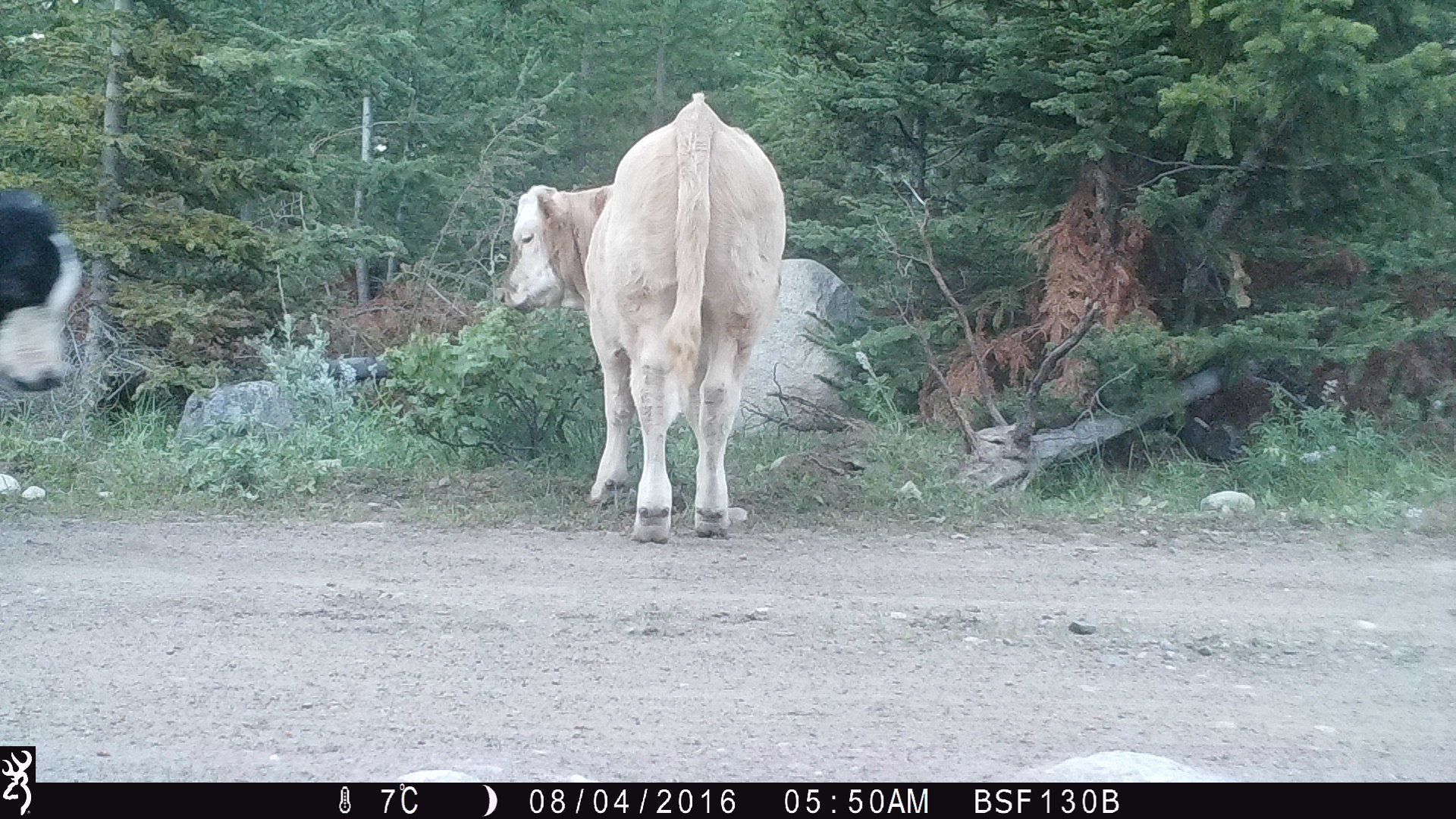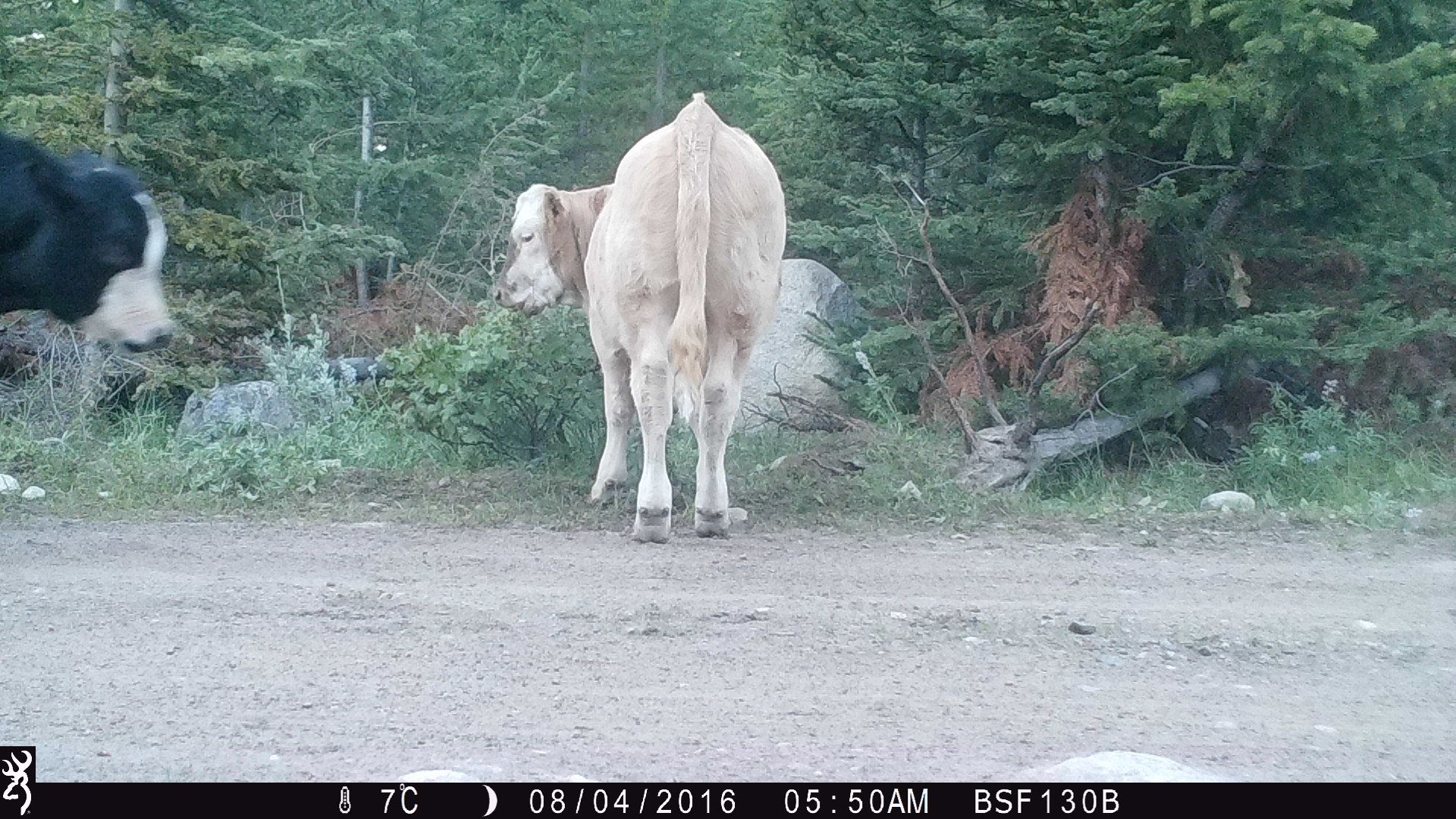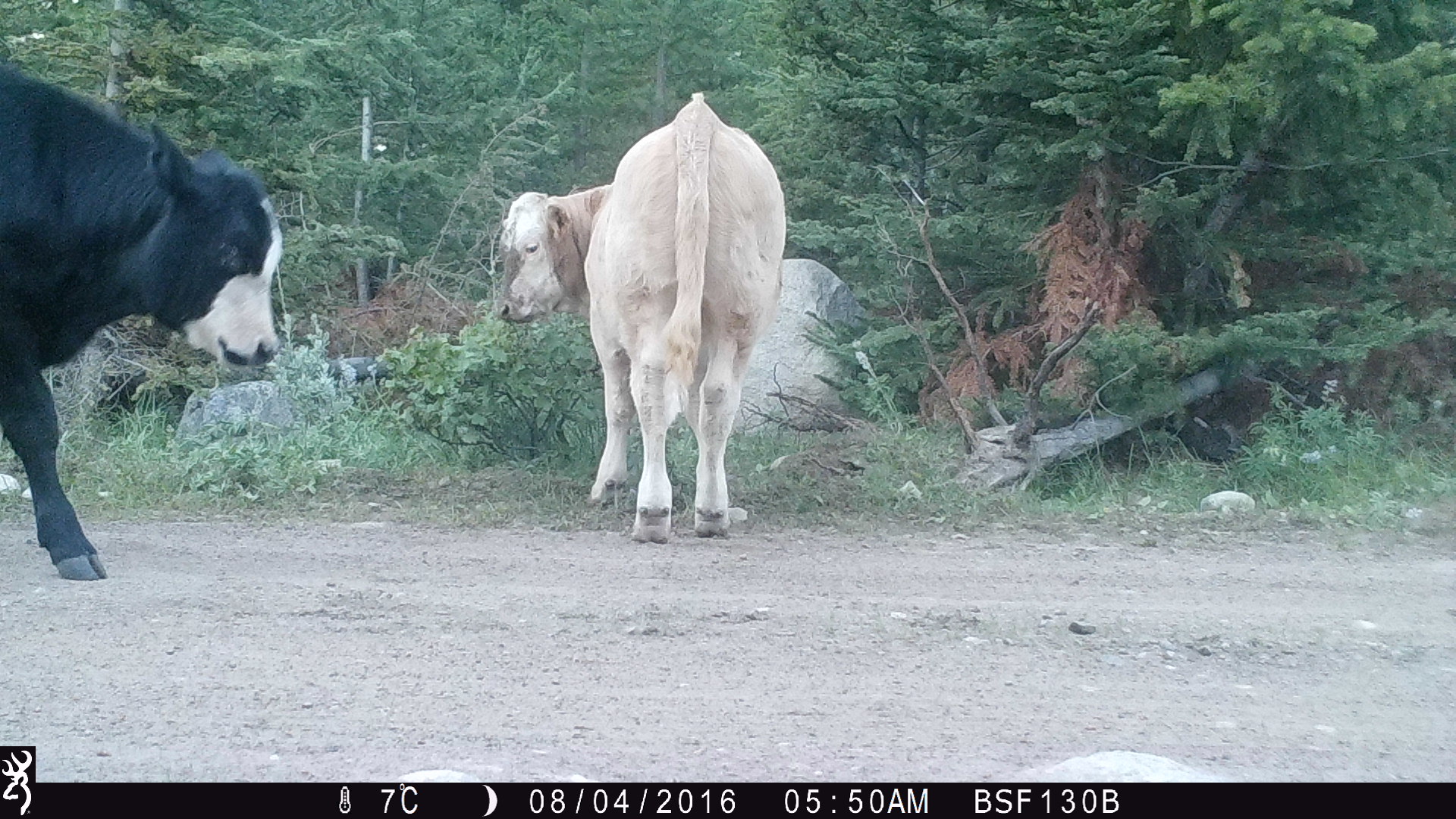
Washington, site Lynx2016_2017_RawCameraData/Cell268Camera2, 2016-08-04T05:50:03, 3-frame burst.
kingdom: Animalia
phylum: Chordata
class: Mammalia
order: Artiodactyla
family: Bovidae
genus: Bos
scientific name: Bos taurus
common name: domestic cattle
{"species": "domestic cattle (Bos taurus)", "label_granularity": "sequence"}